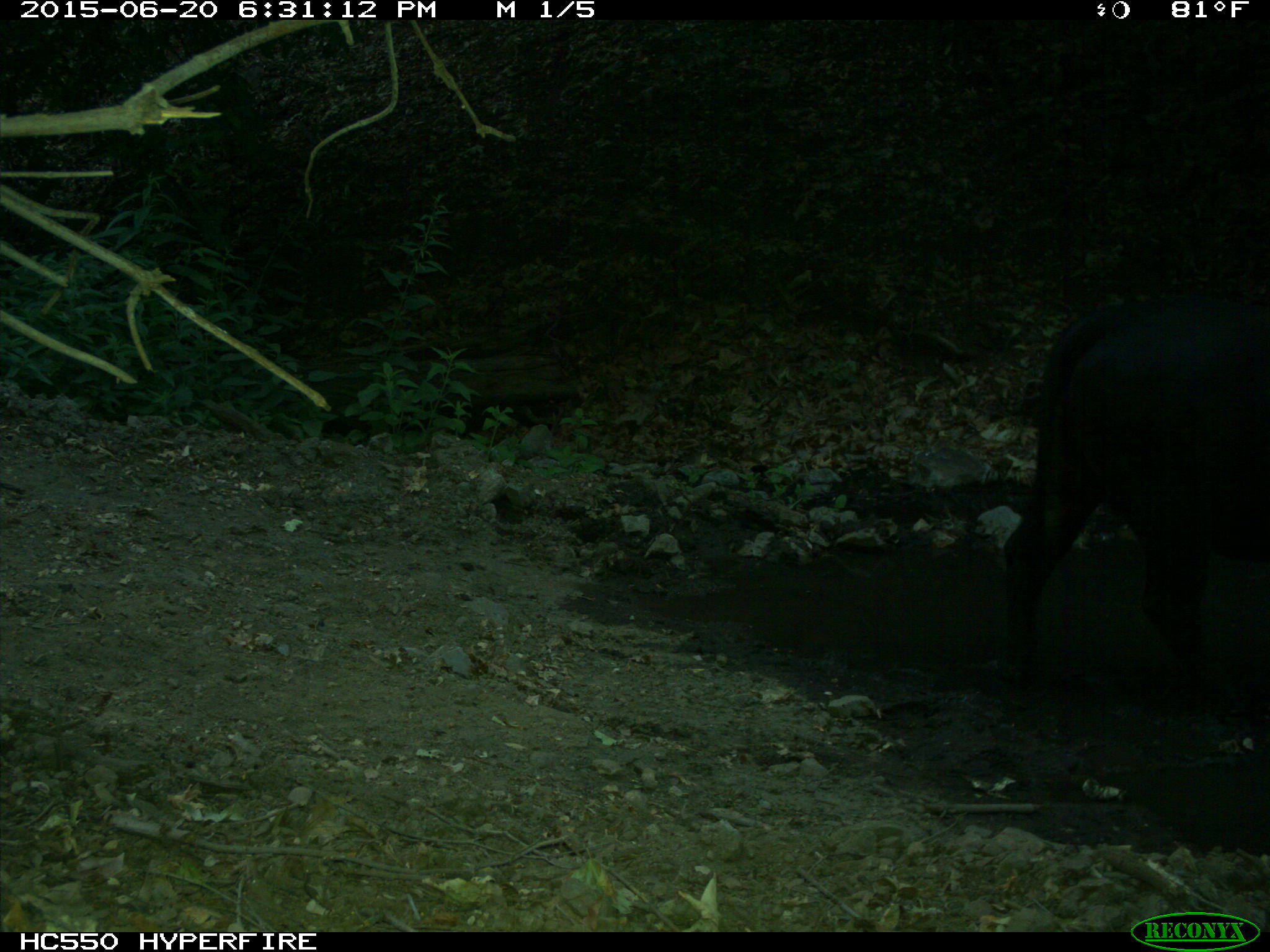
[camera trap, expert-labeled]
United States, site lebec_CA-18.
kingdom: Animalia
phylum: Chordata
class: Mammalia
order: Artiodactyla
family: Bovidae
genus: Bos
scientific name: Bos taurus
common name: domestic cow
Bos taurus (domestic cow).